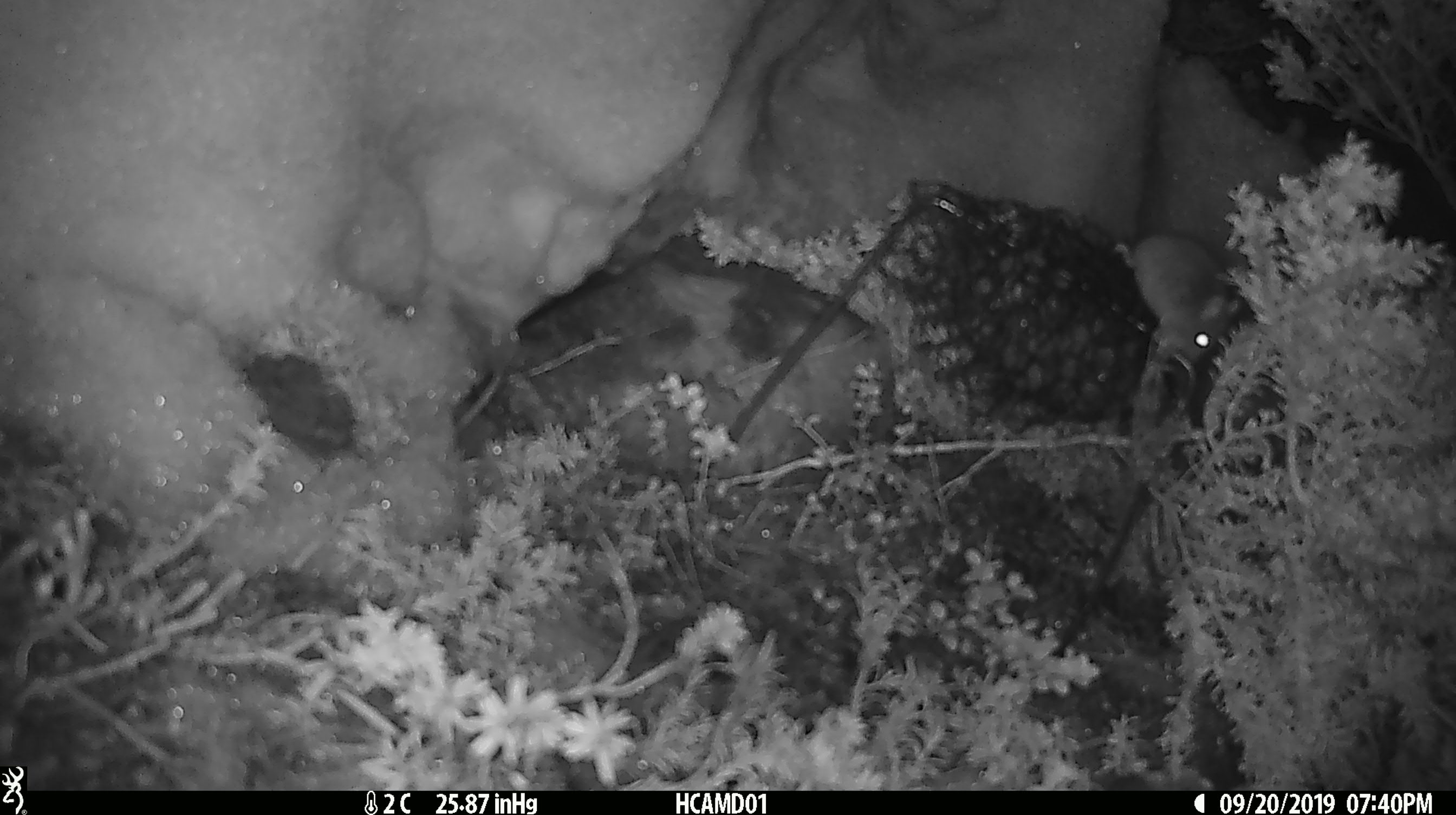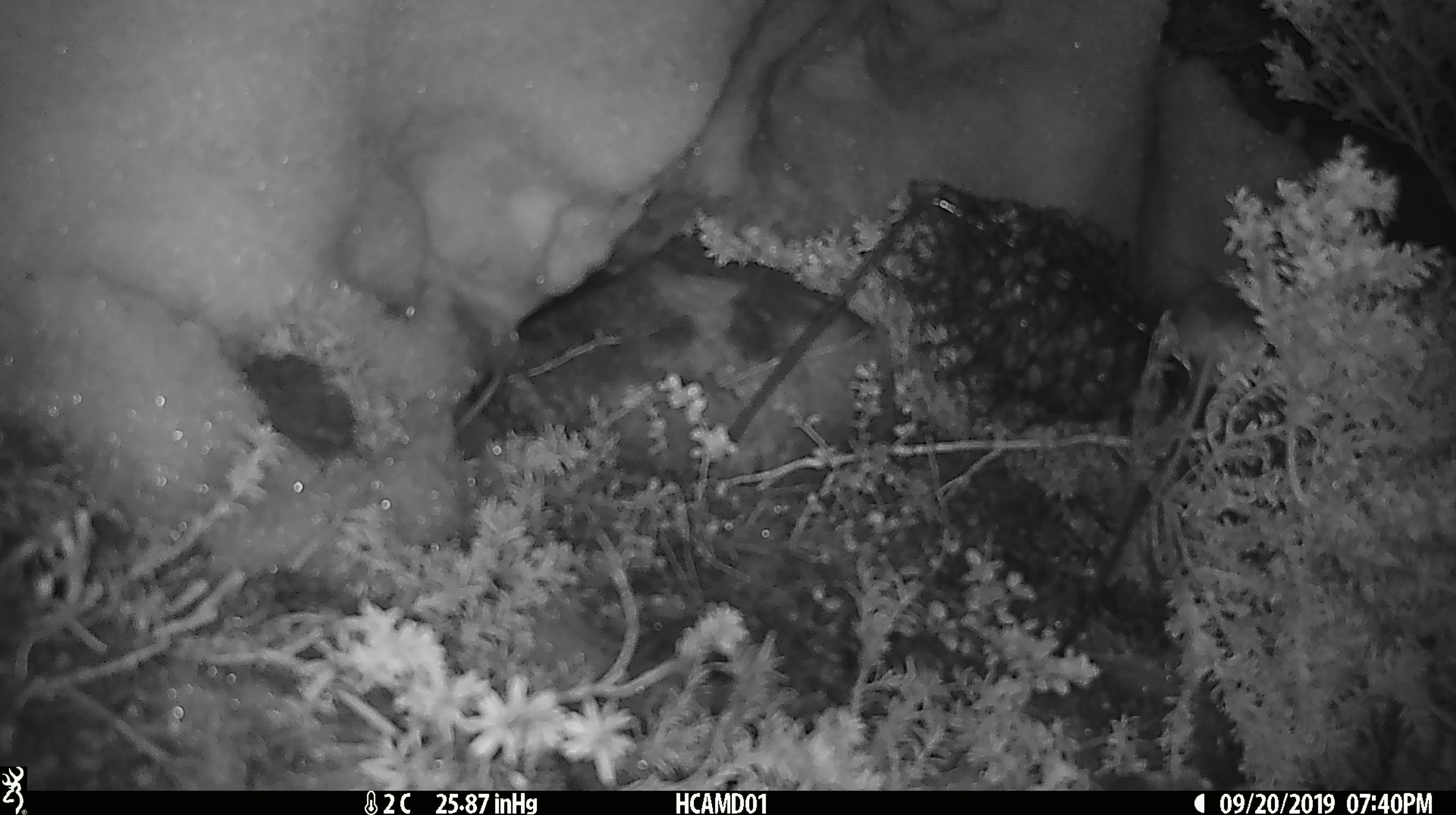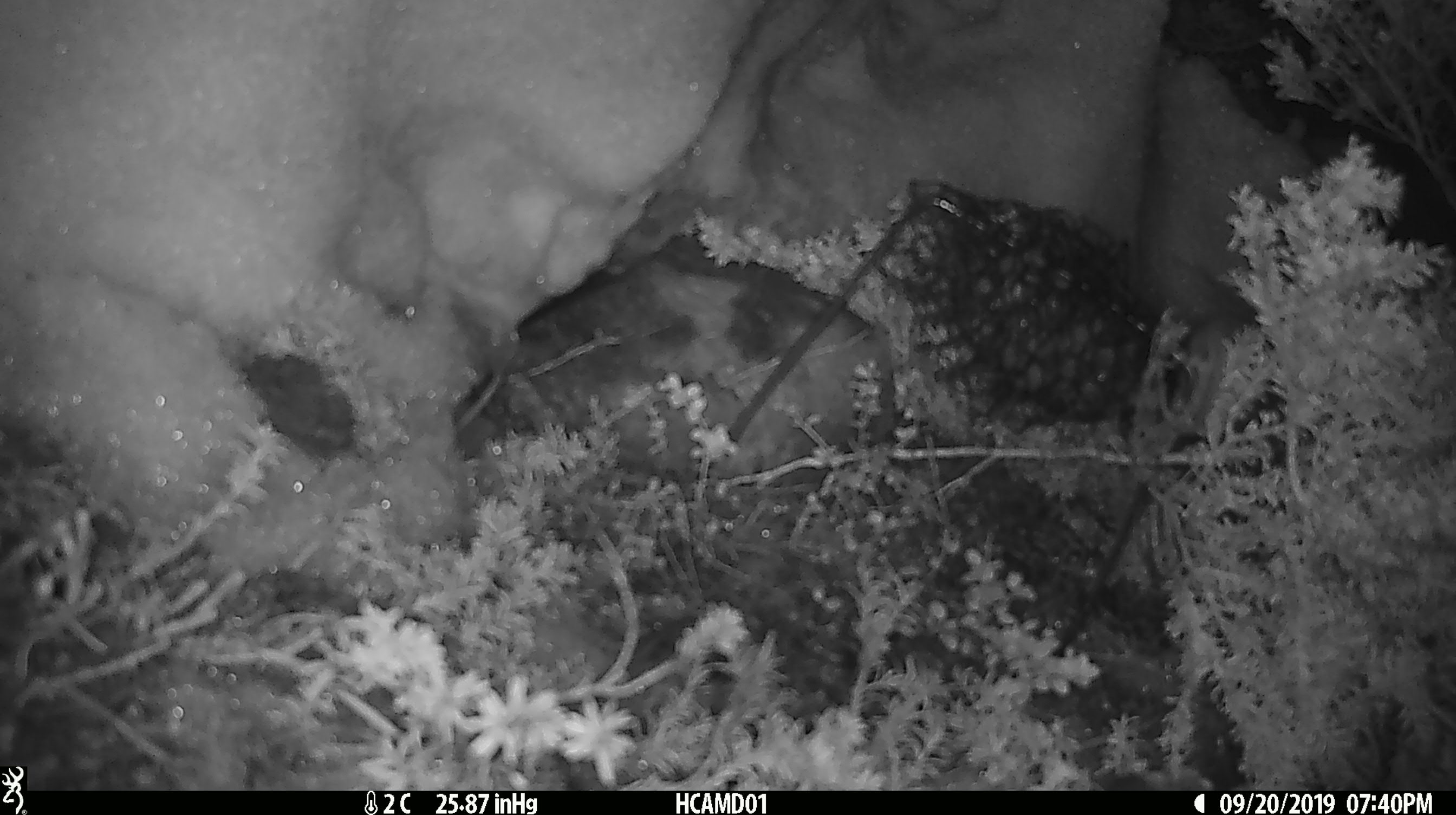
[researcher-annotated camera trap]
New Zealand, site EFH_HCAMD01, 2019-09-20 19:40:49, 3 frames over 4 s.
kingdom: Animalia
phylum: Chordata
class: Mammalia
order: Rodentia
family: Muridae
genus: Mus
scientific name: Mus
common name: mouse